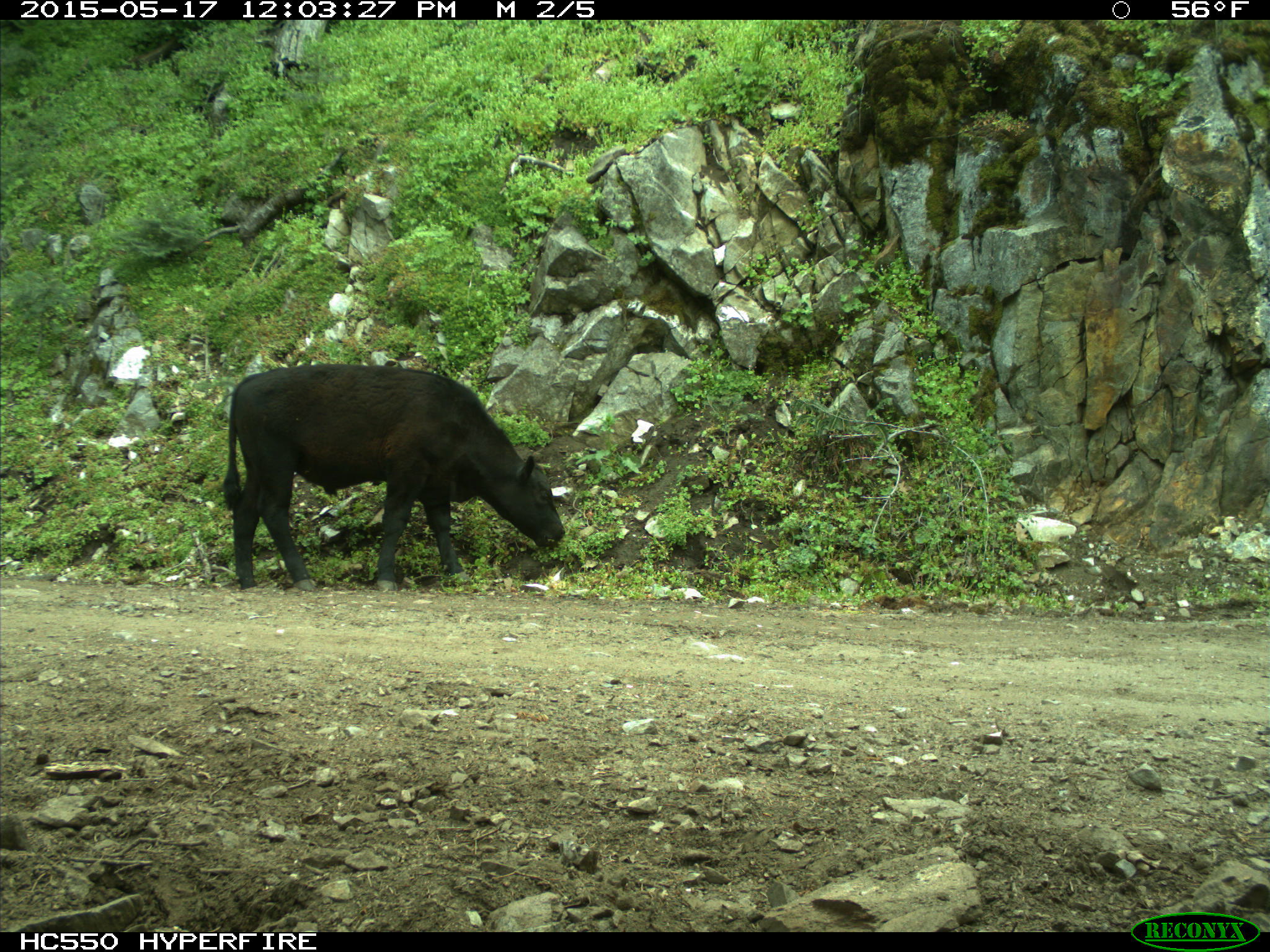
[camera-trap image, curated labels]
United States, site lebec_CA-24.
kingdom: Animalia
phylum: Chordata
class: Mammalia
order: Artiodactyla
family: Bovidae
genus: Bos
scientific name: Bos taurus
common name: domestic cow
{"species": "Bos taurus (domestic cow)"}